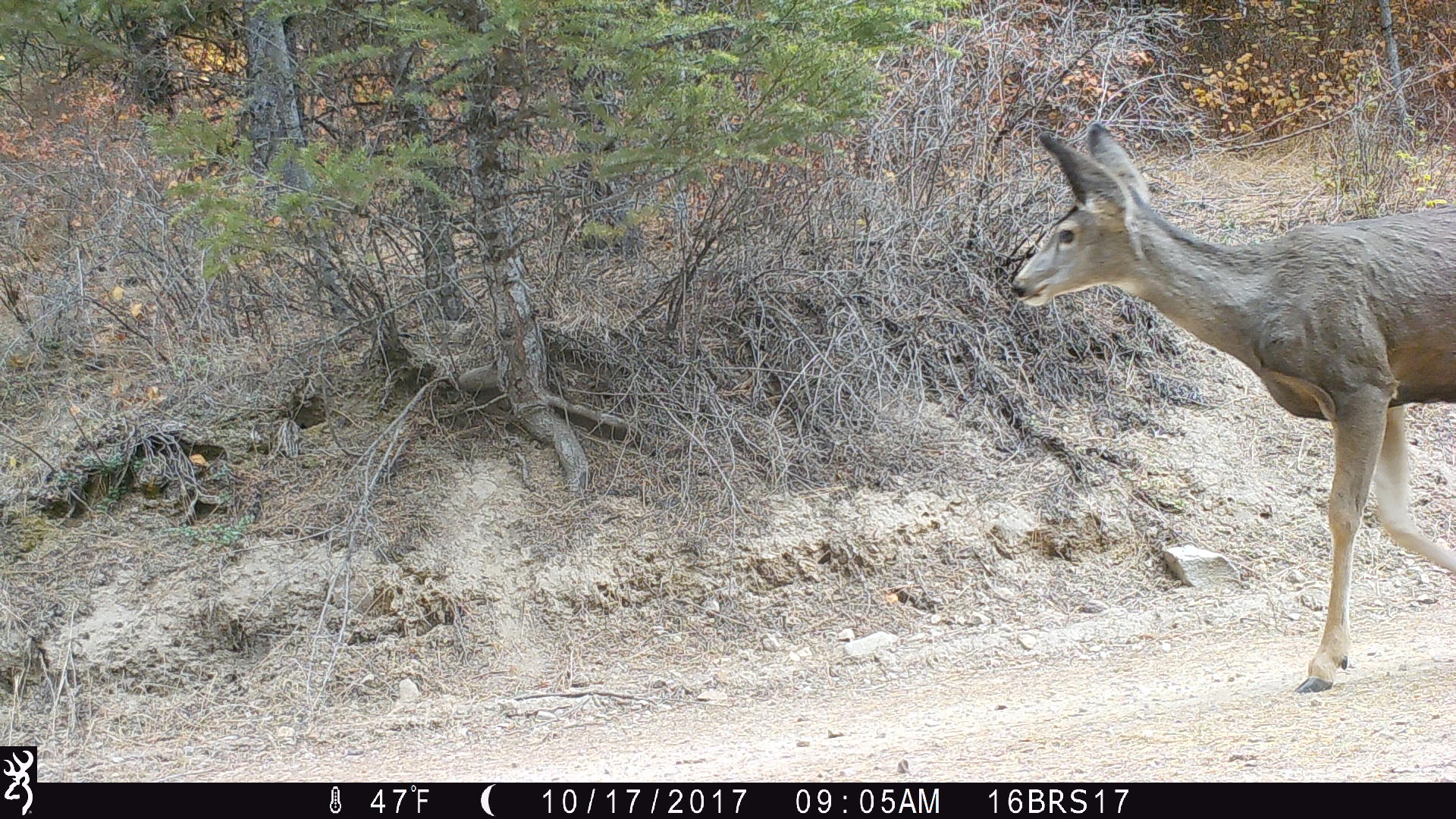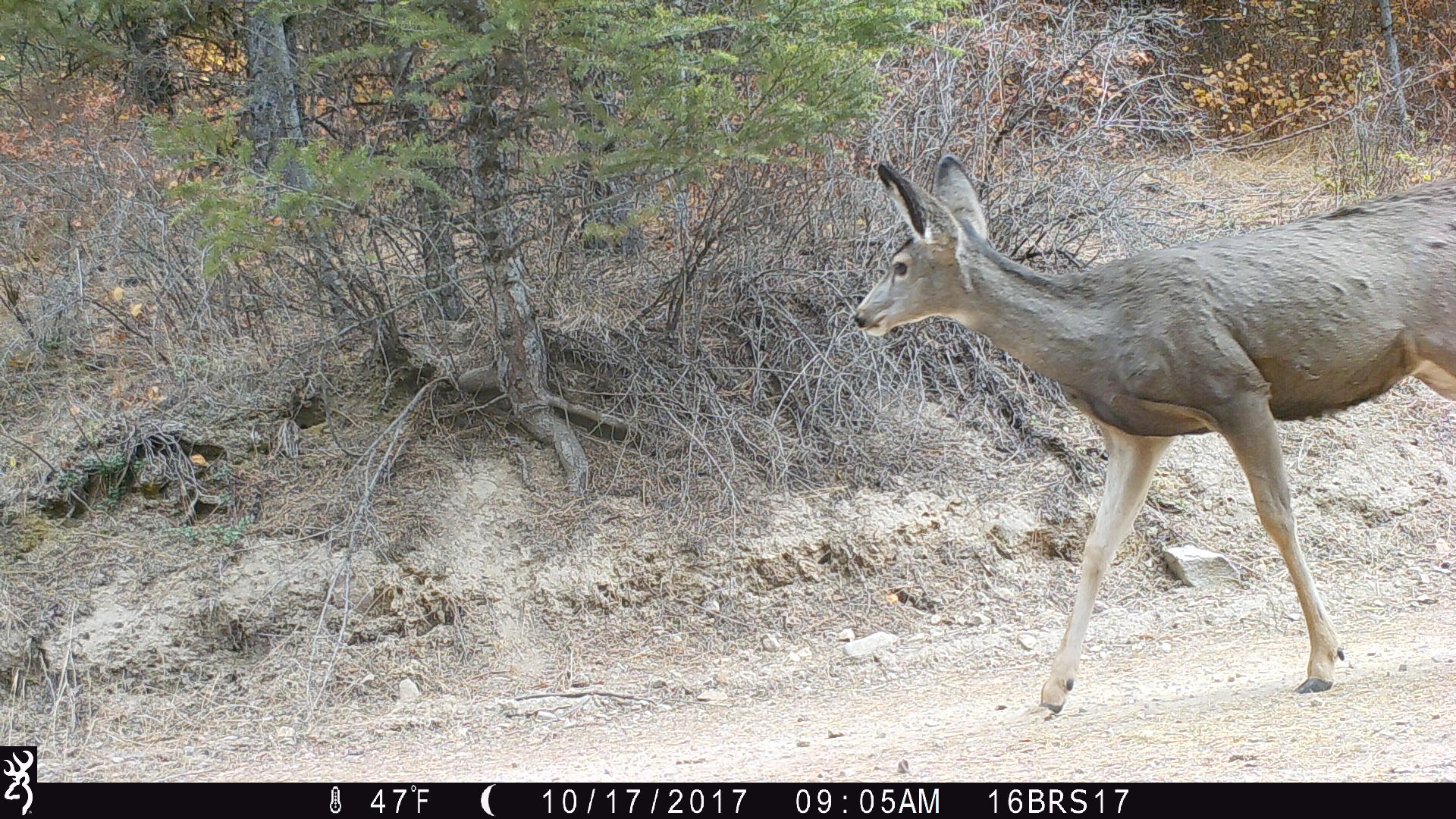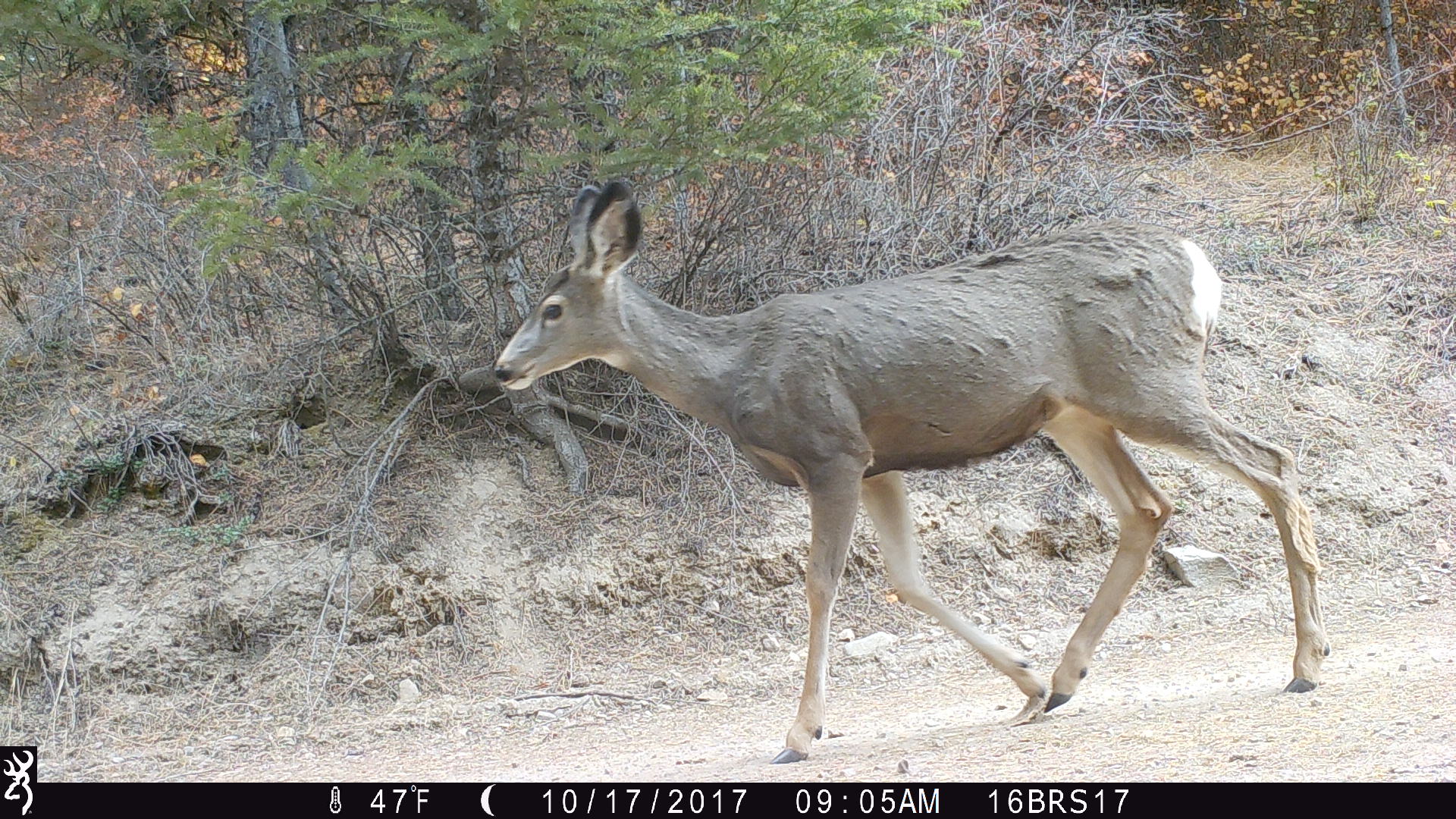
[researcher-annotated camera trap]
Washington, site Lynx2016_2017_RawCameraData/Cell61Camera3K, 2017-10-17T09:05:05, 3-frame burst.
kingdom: Animalia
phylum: Chordata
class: Mammalia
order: Artiodactyla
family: Cervidae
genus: Odocoileus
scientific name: Odocoileus hemionus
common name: mule deer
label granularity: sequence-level